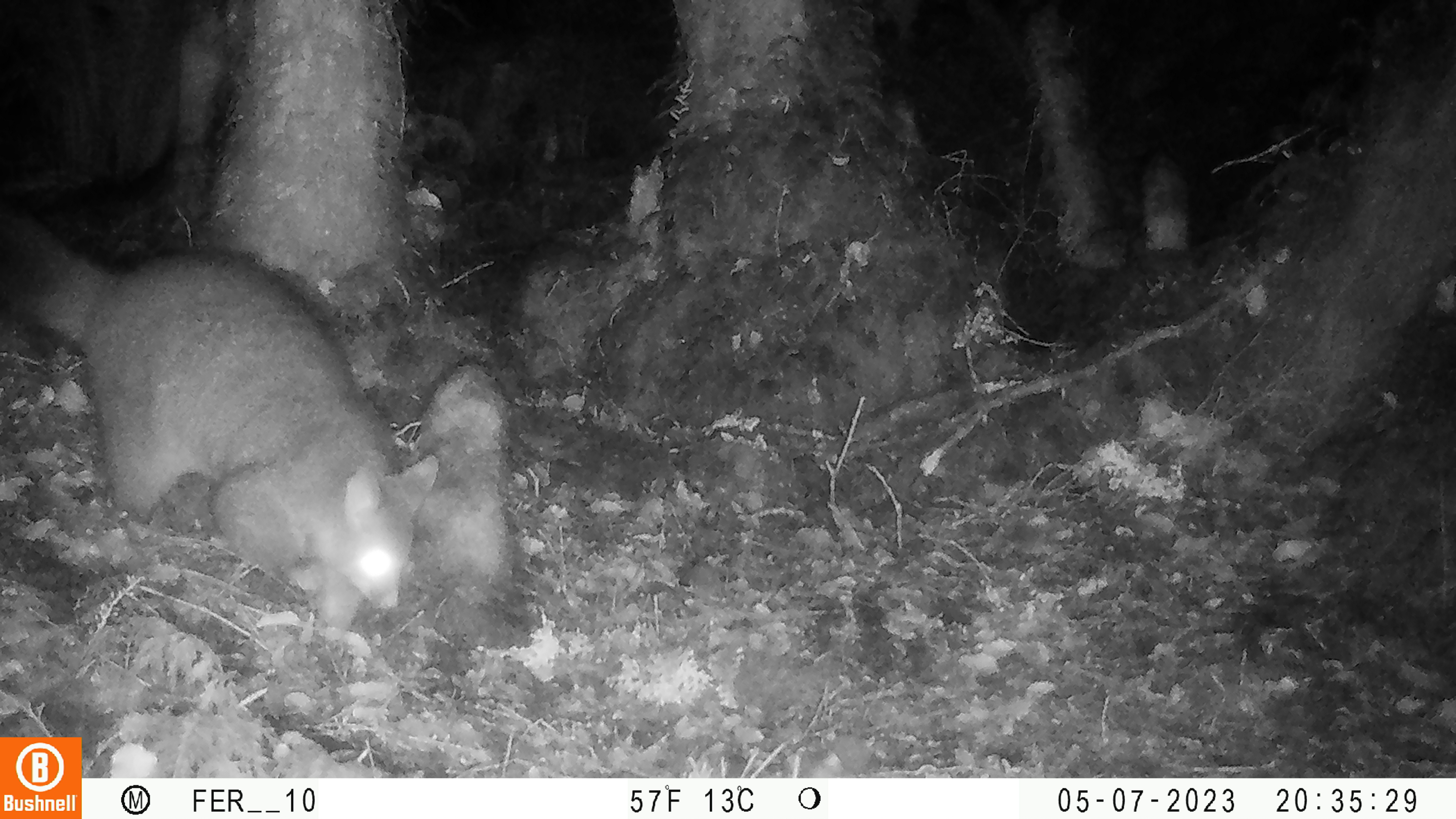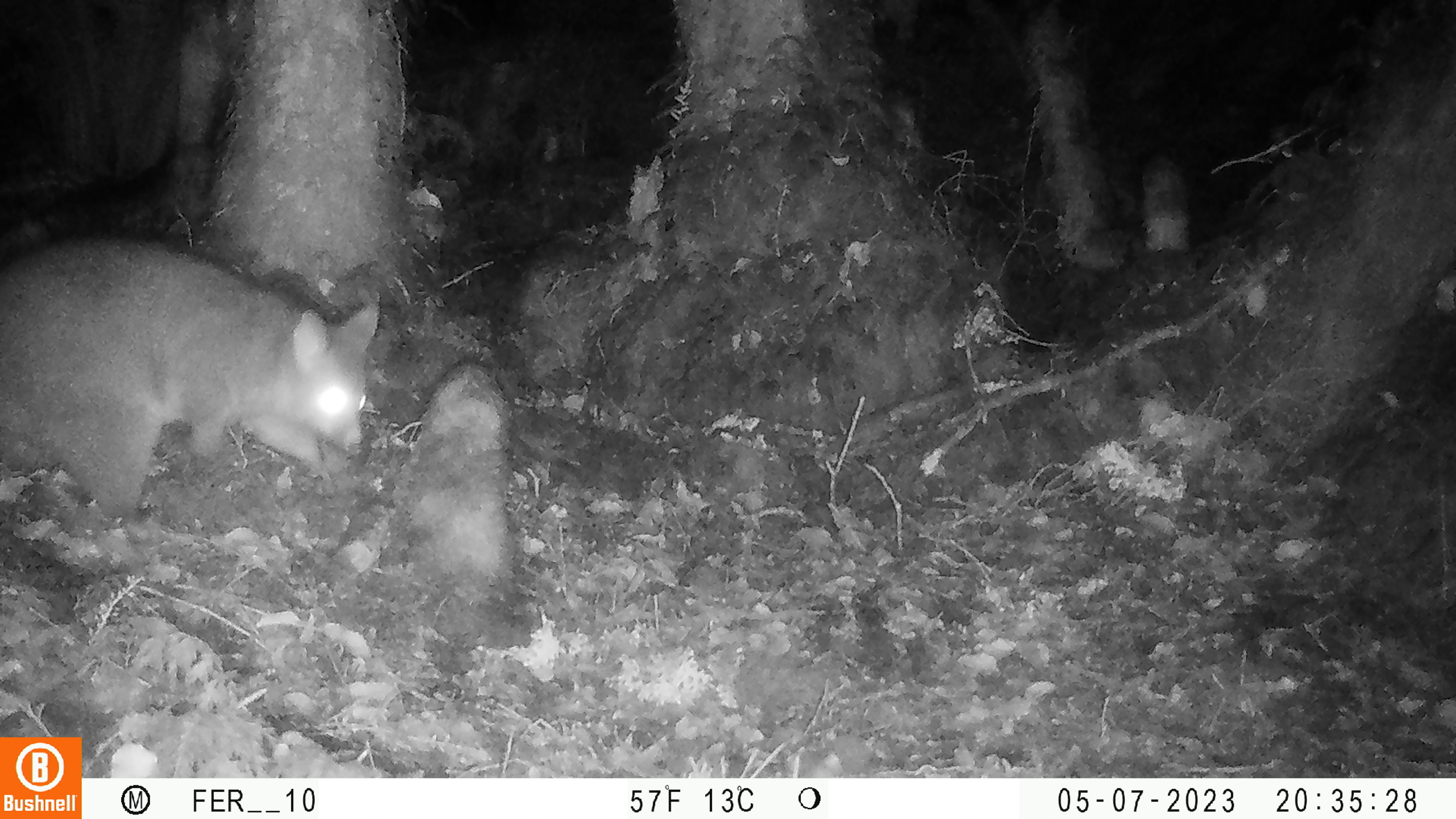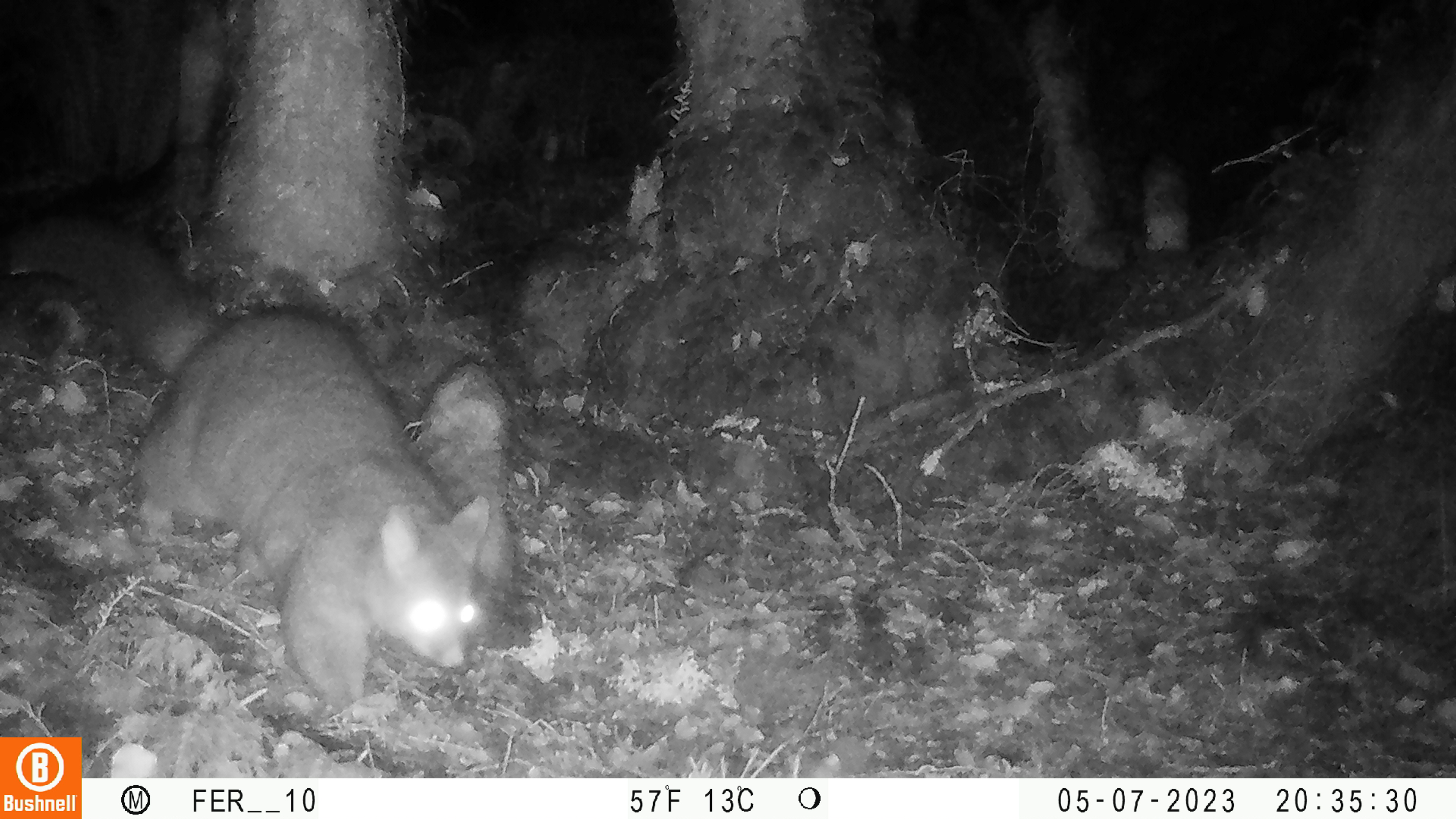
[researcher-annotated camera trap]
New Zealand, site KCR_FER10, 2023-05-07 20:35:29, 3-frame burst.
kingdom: Animalia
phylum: Chordata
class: Mammalia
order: Diprotodontia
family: Phalangeridae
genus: Trichosurus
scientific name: Trichosurus vulpecula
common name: common brushtail possum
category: possum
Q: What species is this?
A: Possum (common brushtail possum) (Trichosurus vulpecula).